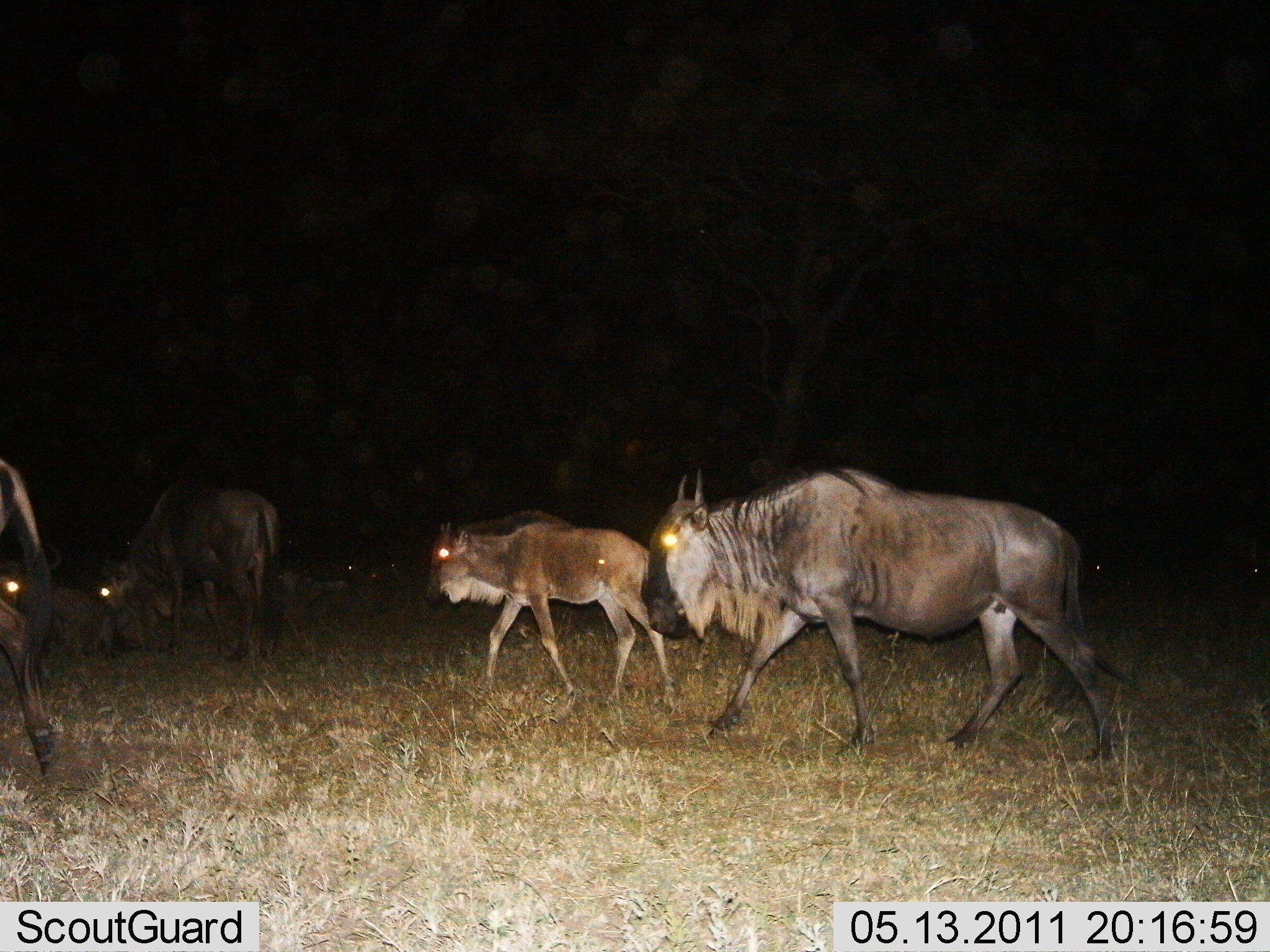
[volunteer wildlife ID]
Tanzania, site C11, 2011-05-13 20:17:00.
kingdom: Animalia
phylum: Chordata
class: Mammalia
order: Artiodactyla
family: Bovidae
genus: Connochaetes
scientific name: Connochaetes taurinus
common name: blue wildebeest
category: wildebeest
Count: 5.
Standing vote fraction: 27%.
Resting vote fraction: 27%.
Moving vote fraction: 100%.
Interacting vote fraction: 0%.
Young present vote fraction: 64%.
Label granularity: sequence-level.